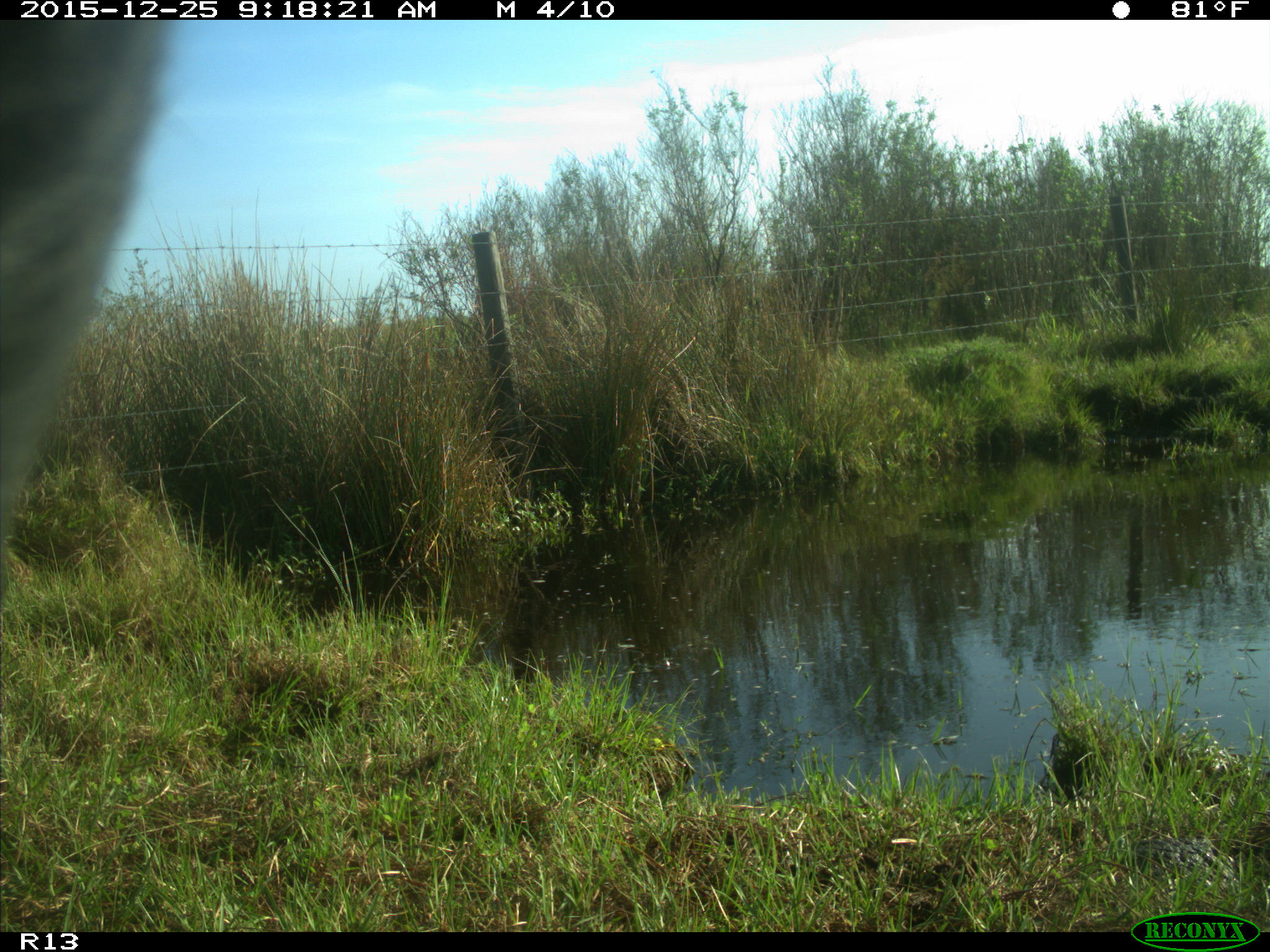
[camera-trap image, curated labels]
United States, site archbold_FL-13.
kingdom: Animalia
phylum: Chordata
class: Mammalia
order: Artiodactyla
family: Bovidae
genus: Bos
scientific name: Bos taurus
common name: domestic cow